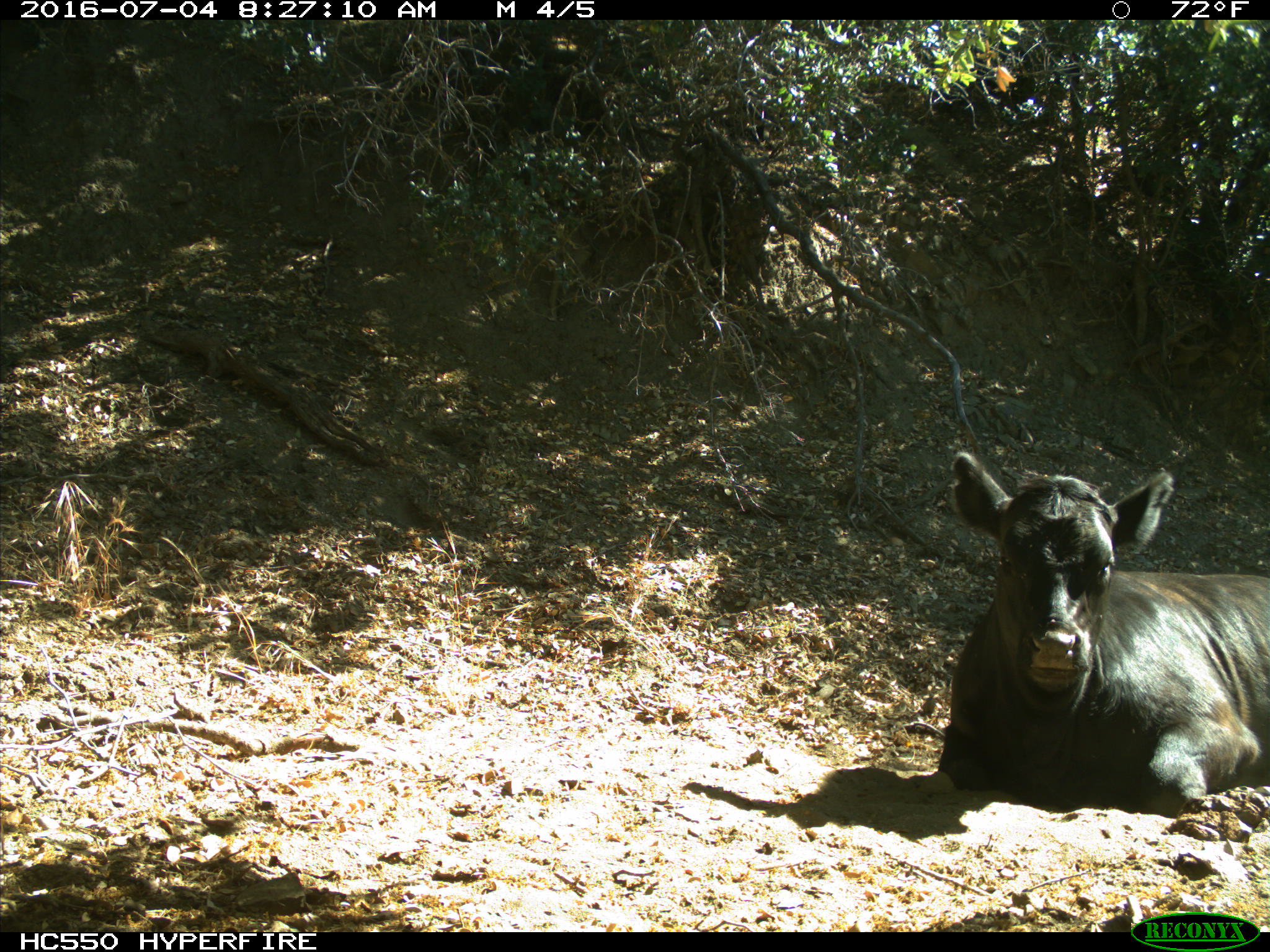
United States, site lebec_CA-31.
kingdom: Animalia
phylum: Chordata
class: Mammalia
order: Artiodactyla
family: Bovidae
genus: Bos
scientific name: Bos taurus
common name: domestic cow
Bos taurus (domestic cow).